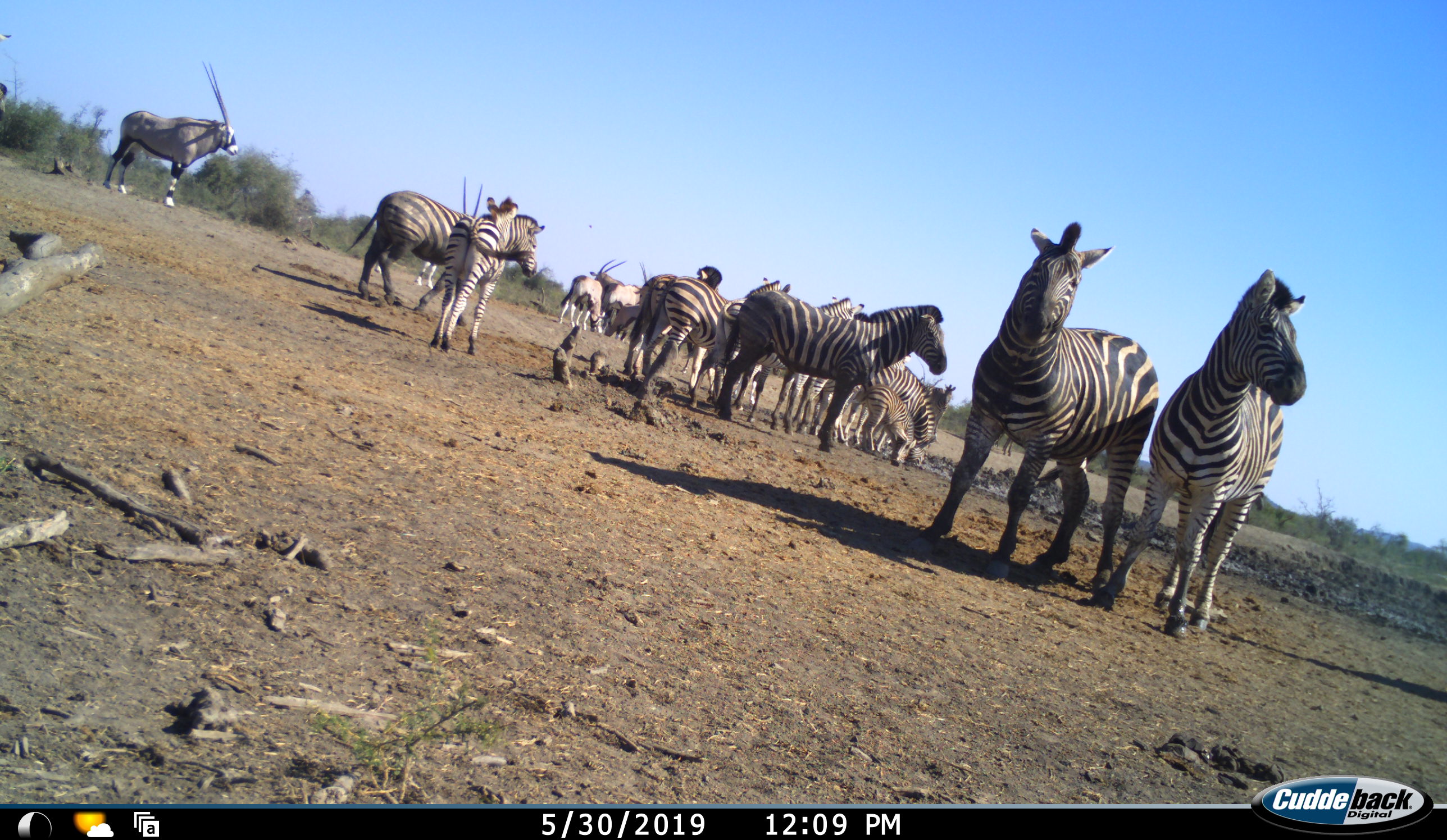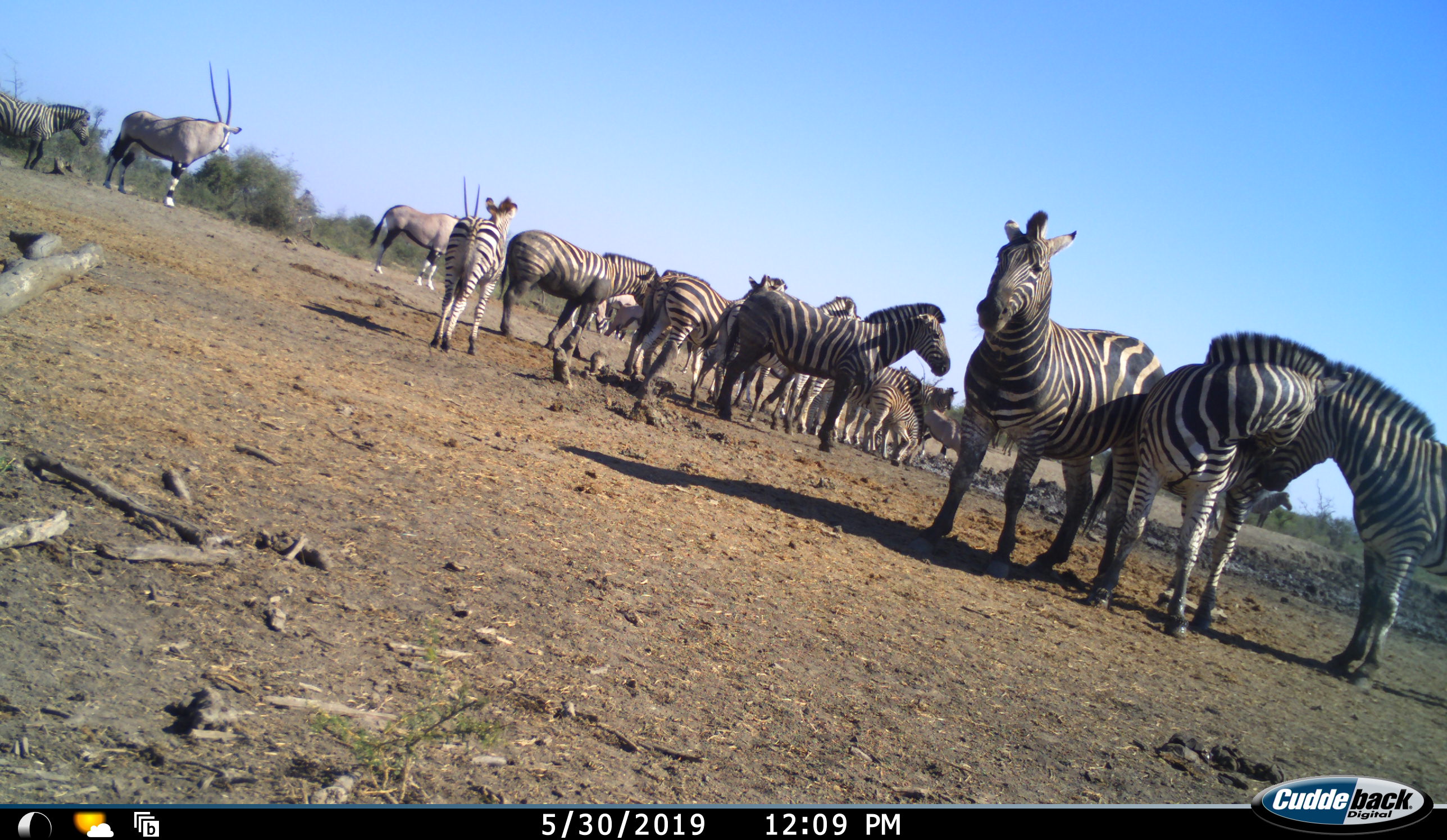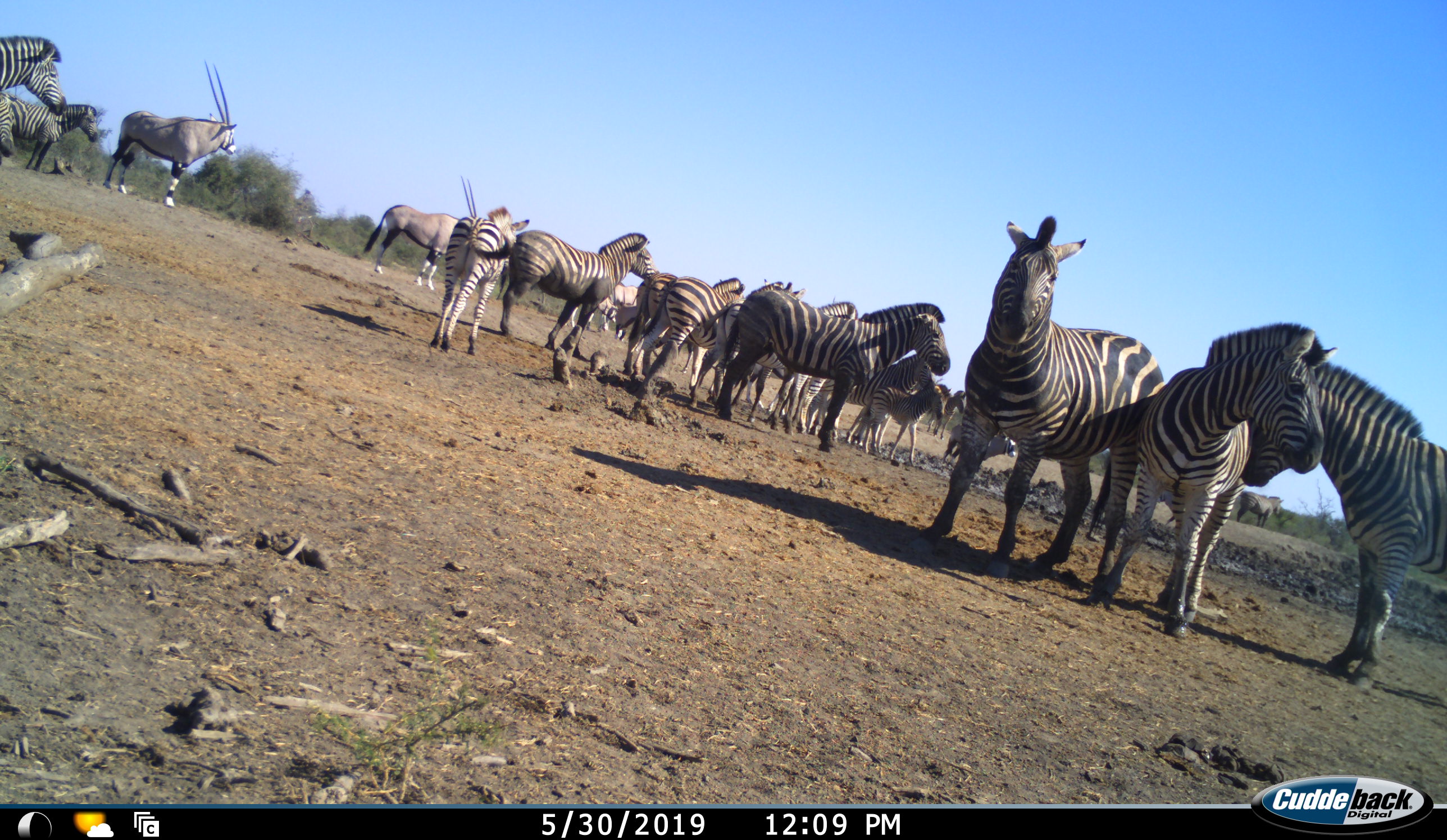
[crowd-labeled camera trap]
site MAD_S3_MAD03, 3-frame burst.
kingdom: Animalia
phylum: Chordata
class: Mammalia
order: Artiodactyla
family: Bovidae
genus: Oryx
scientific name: Oryx gazella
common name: gemsbok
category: oryx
Oryx (gemsbok) (Oryx gazella), count 4. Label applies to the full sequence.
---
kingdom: Animalia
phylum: Chordata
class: Mammalia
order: Perissodactyla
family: Equidae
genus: Equus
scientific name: Equus quagga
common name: plains zebra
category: zebraplains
Zebraplains (plains zebra) (Equus quagga), count 11-50. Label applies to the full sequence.